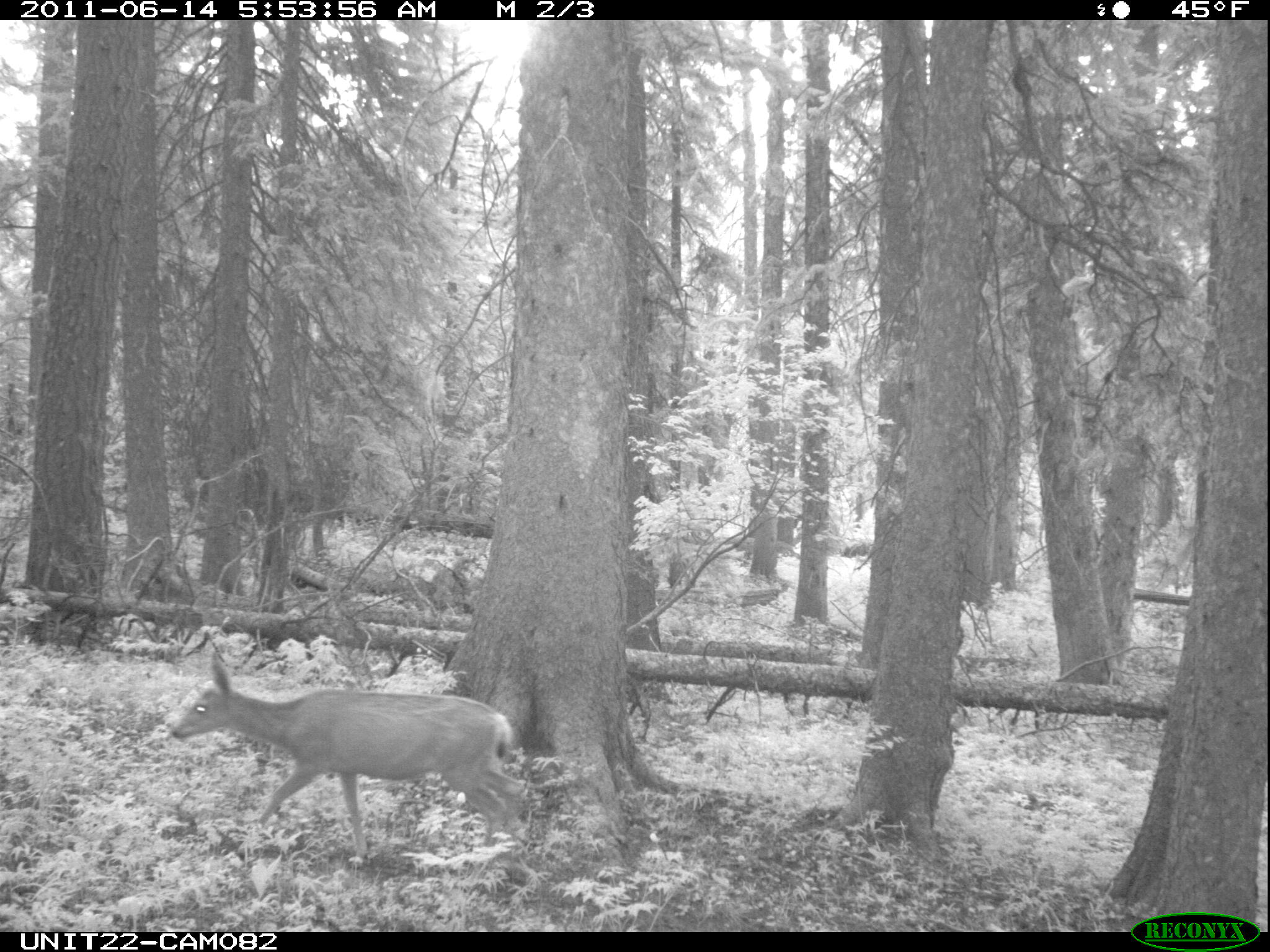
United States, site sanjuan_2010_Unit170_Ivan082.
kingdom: Animalia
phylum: Chordata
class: Mammalia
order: Artiodactyla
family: Cervidae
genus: Odocoileus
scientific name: Odocoileus hemionus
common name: mule deer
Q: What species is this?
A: Odocoileus hemionus (mule deer).